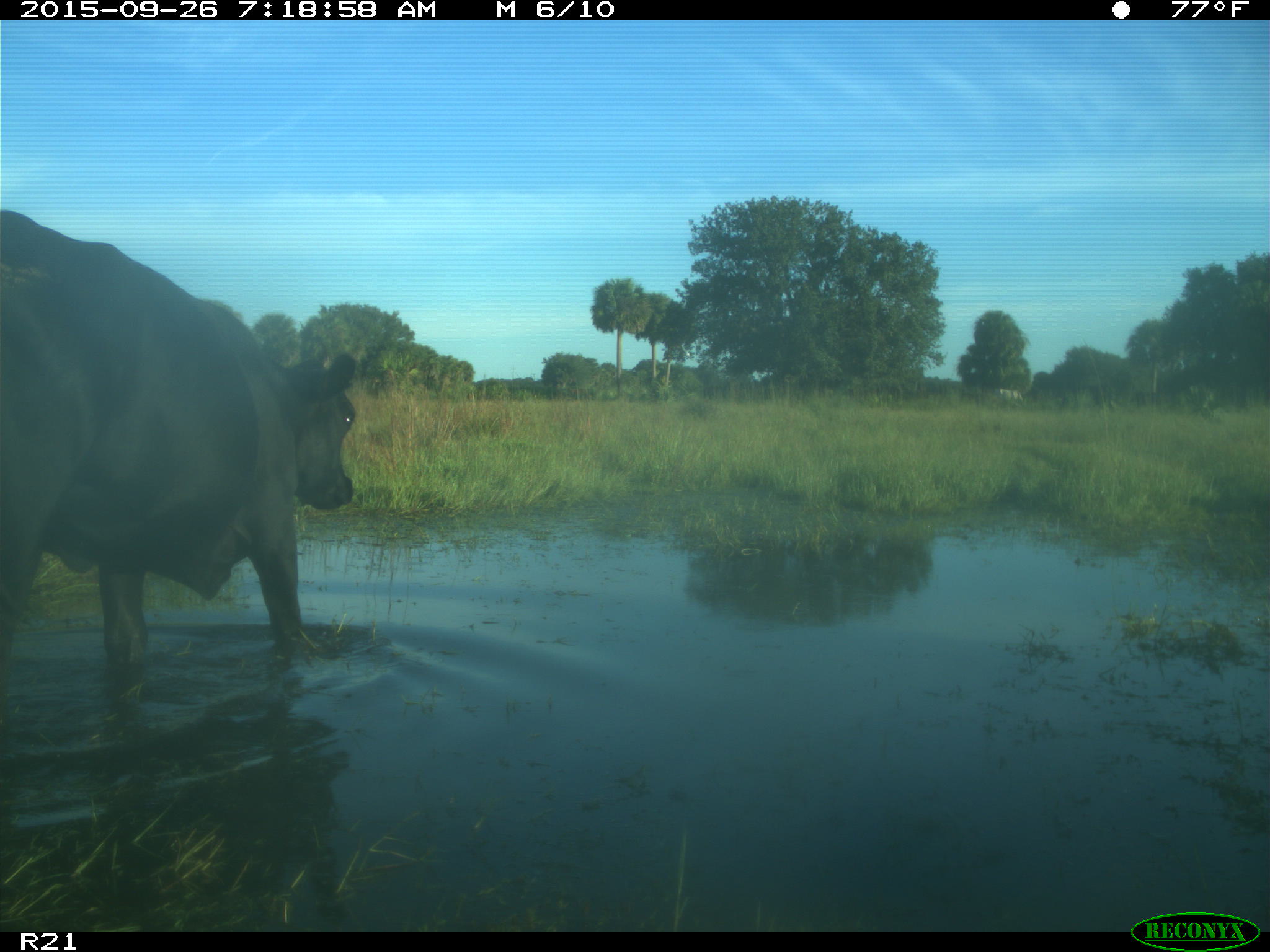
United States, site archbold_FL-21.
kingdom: Animalia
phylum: Chordata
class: Mammalia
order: Artiodactyla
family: Bovidae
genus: Bos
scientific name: Bos taurus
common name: domestic cow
Bos taurus (domestic cow).